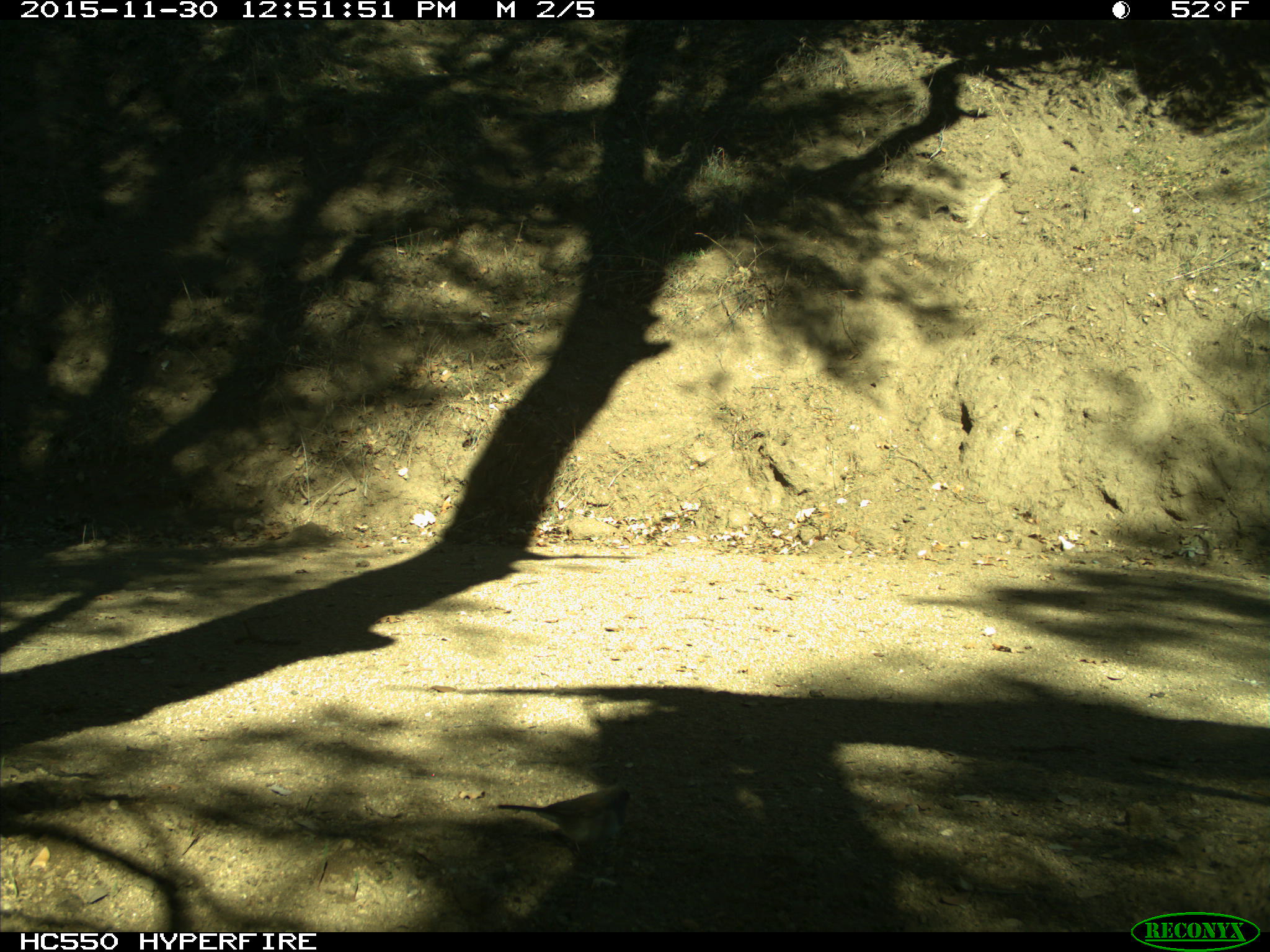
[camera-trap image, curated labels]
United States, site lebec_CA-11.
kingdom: Animalia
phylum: Chordata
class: Aves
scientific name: Aves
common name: birds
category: unidentified bird